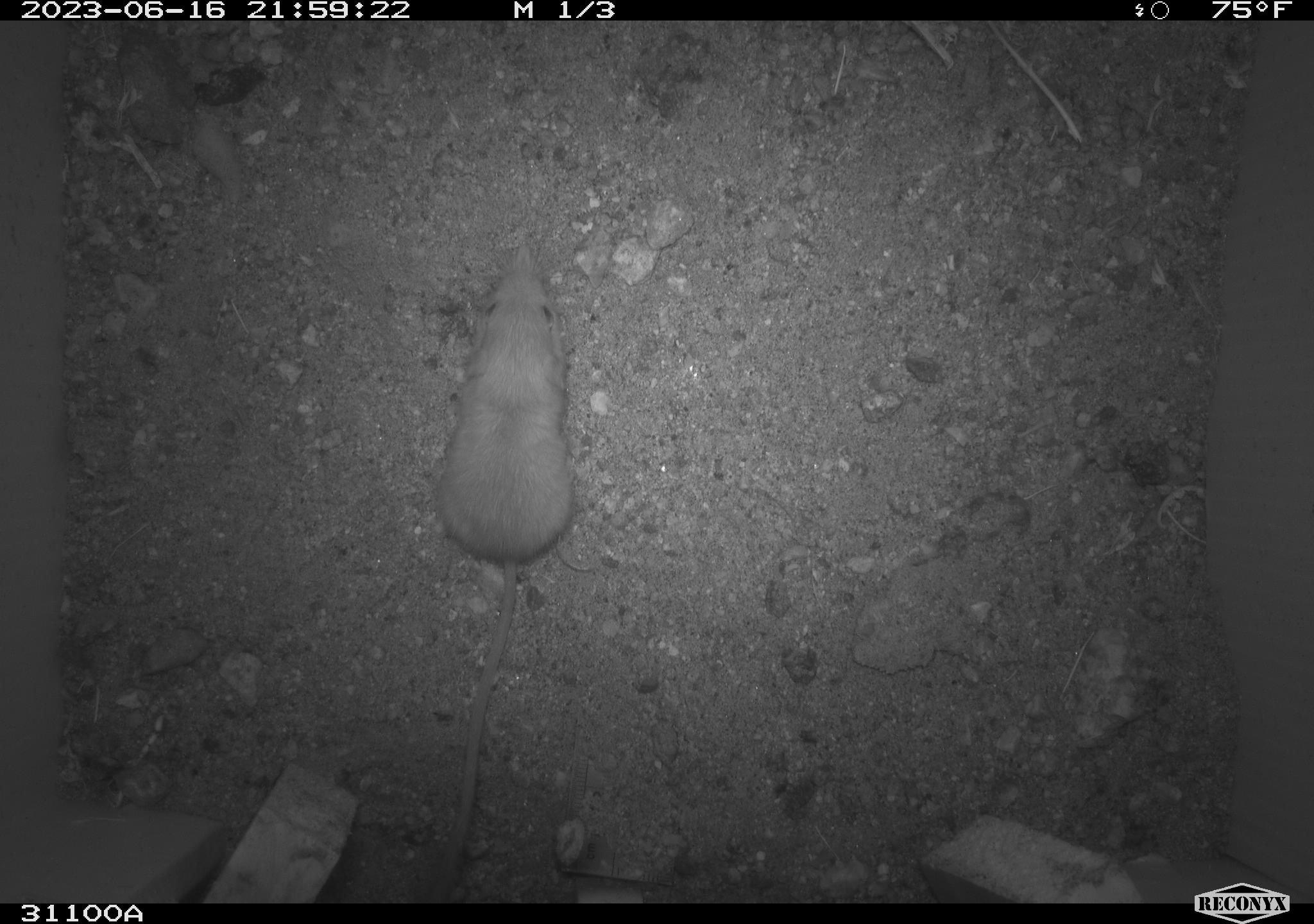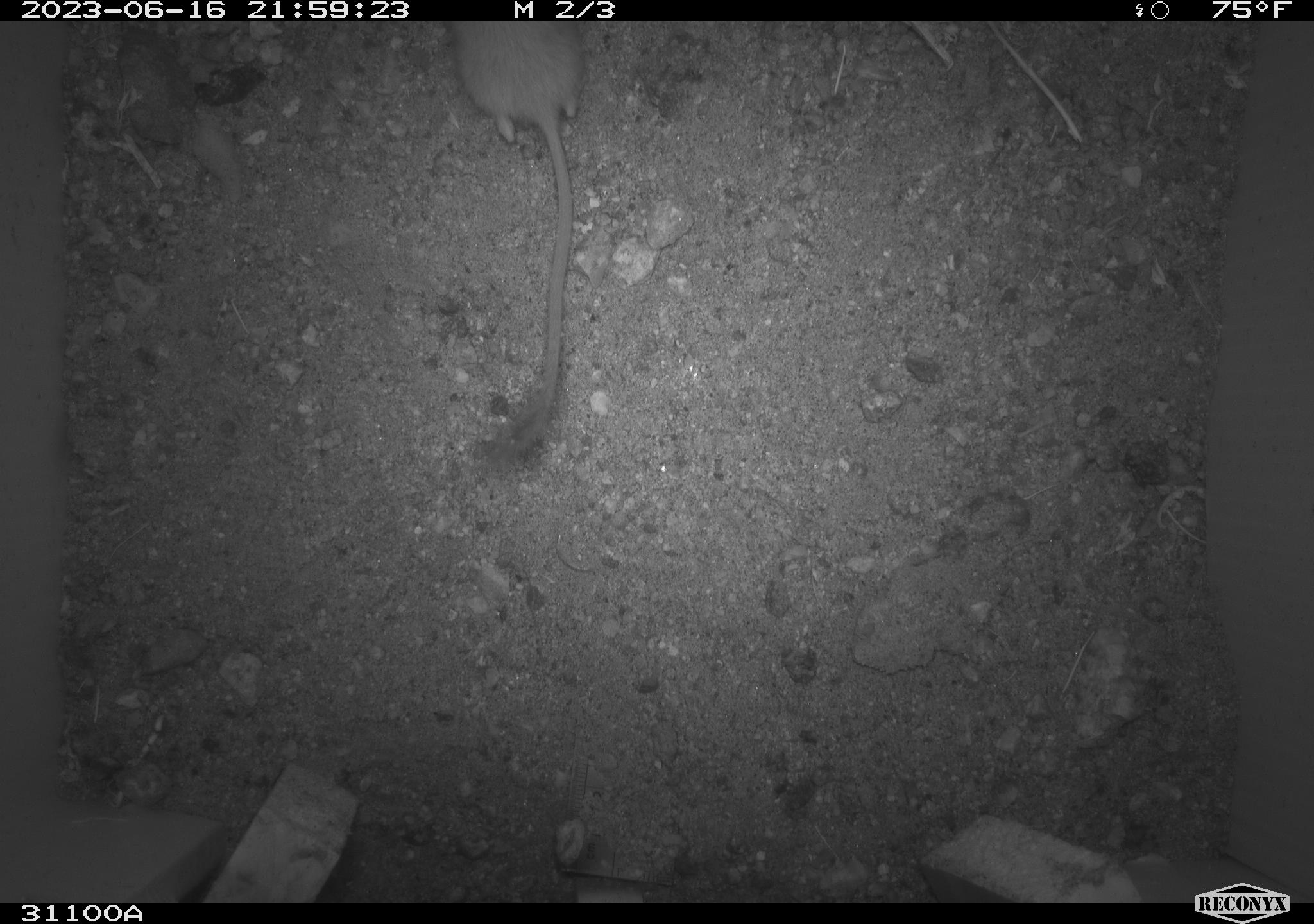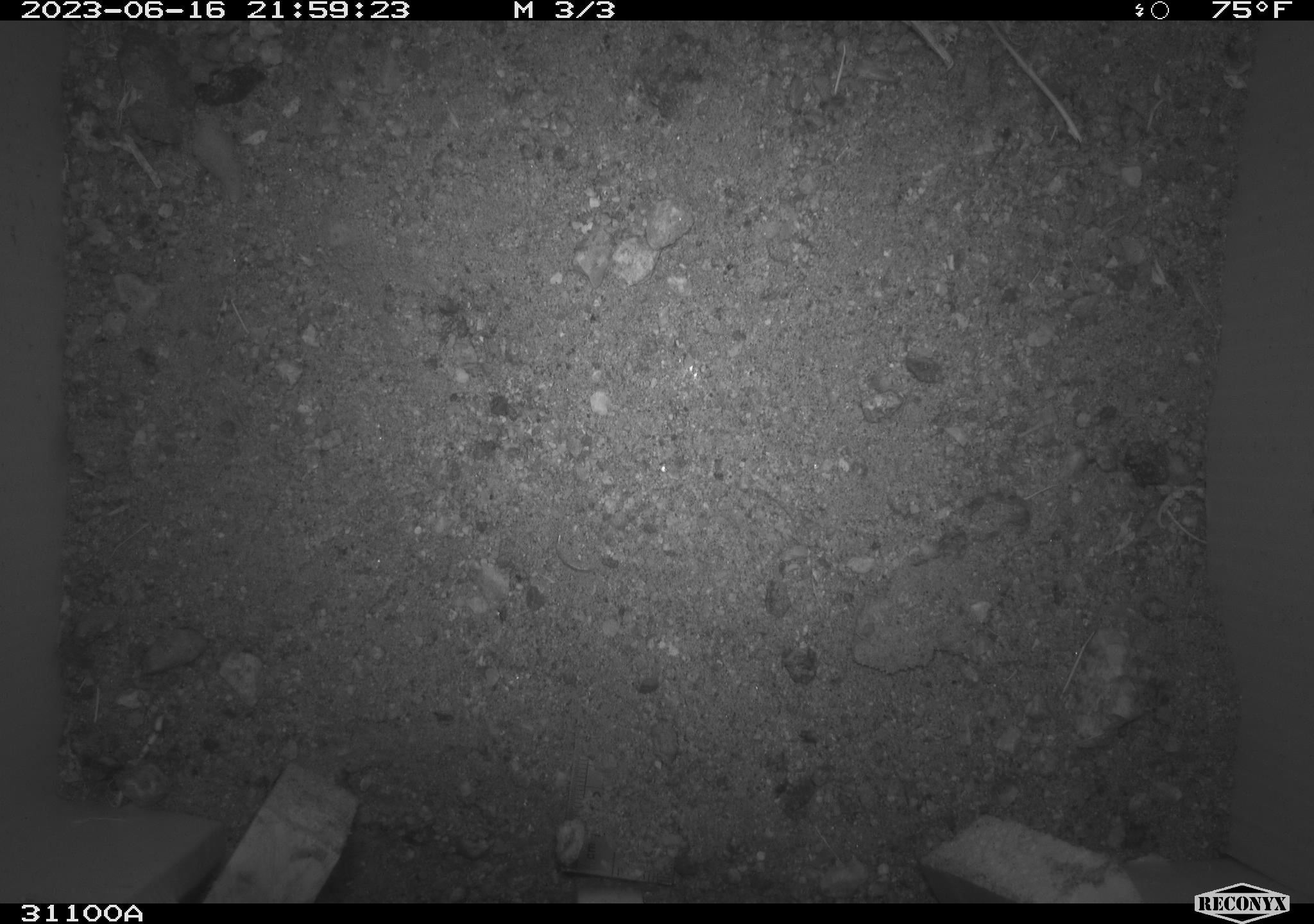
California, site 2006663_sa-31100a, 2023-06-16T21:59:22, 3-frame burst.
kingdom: Animalia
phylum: Chordata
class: Mammalia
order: Rodentia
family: Heteromyidae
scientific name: Heteromyidae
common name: kangaroo rats and pocket mice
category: heteromyidae family